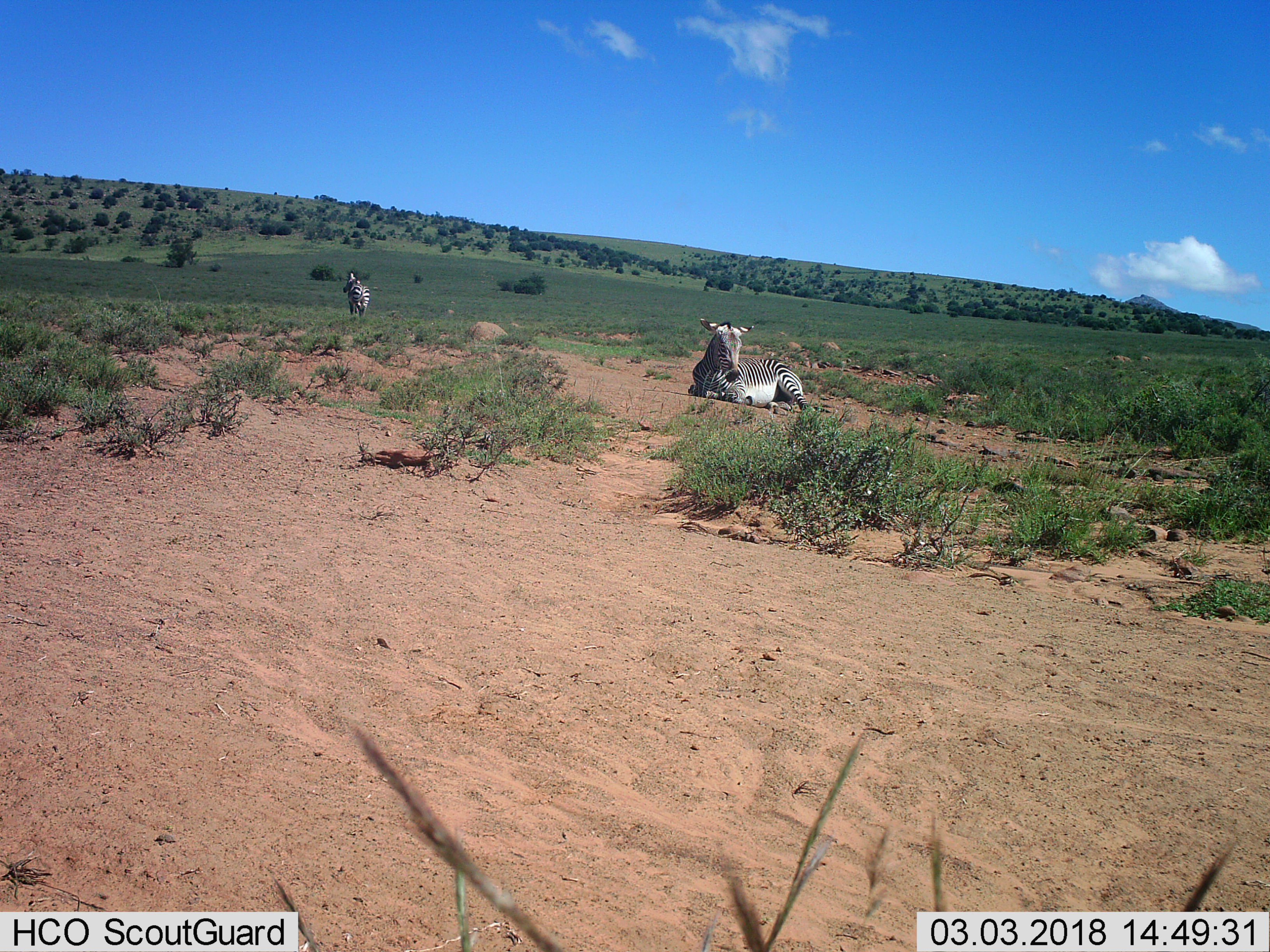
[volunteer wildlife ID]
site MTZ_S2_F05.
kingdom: Animalia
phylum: Chordata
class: Mammalia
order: Perissodactyla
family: Equidae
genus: Equus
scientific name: Equus zebra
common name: mountain zebra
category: zebramountain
Zebramountain (mountain zebra) (Equus zebra), count 2. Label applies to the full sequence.